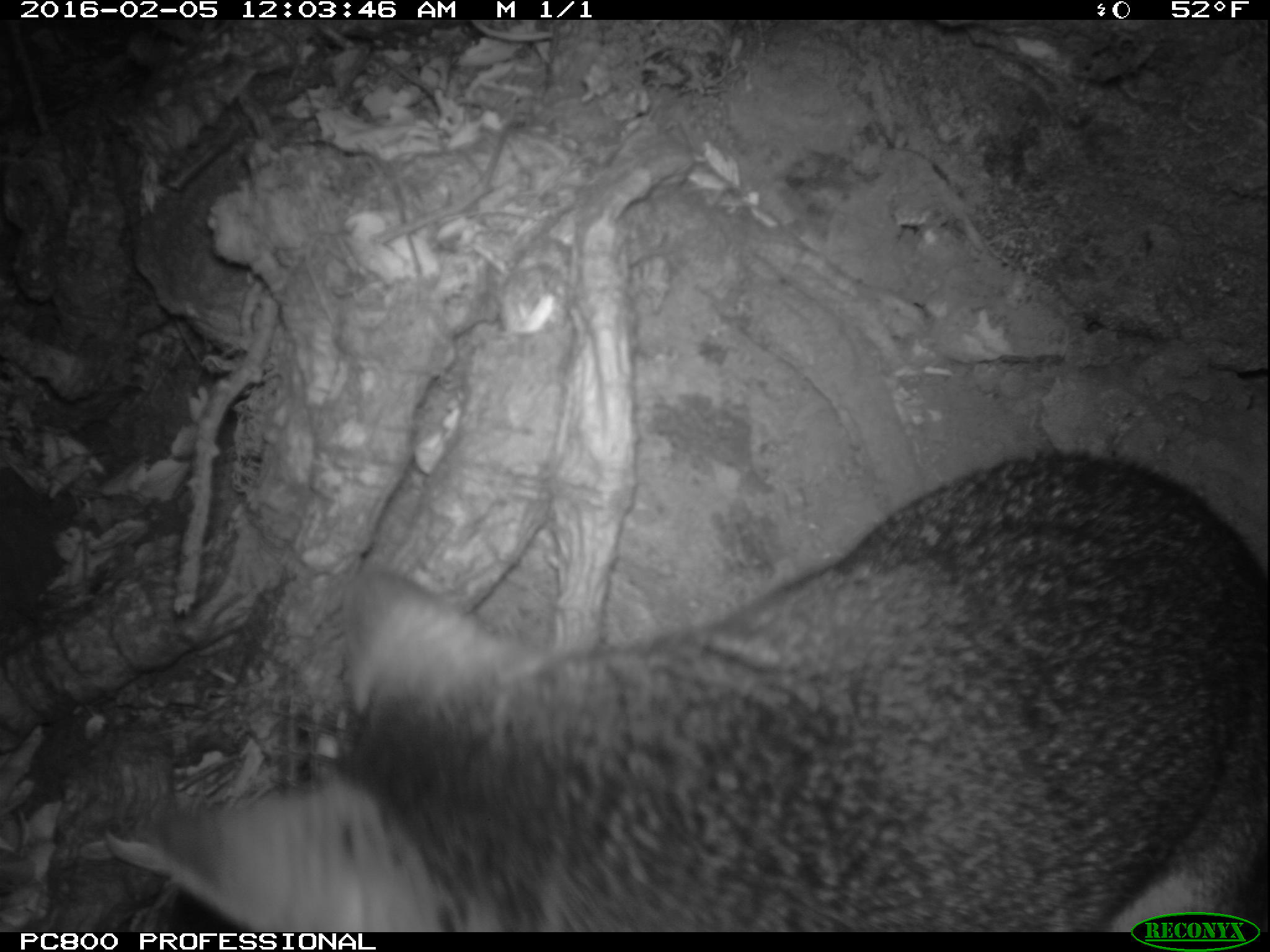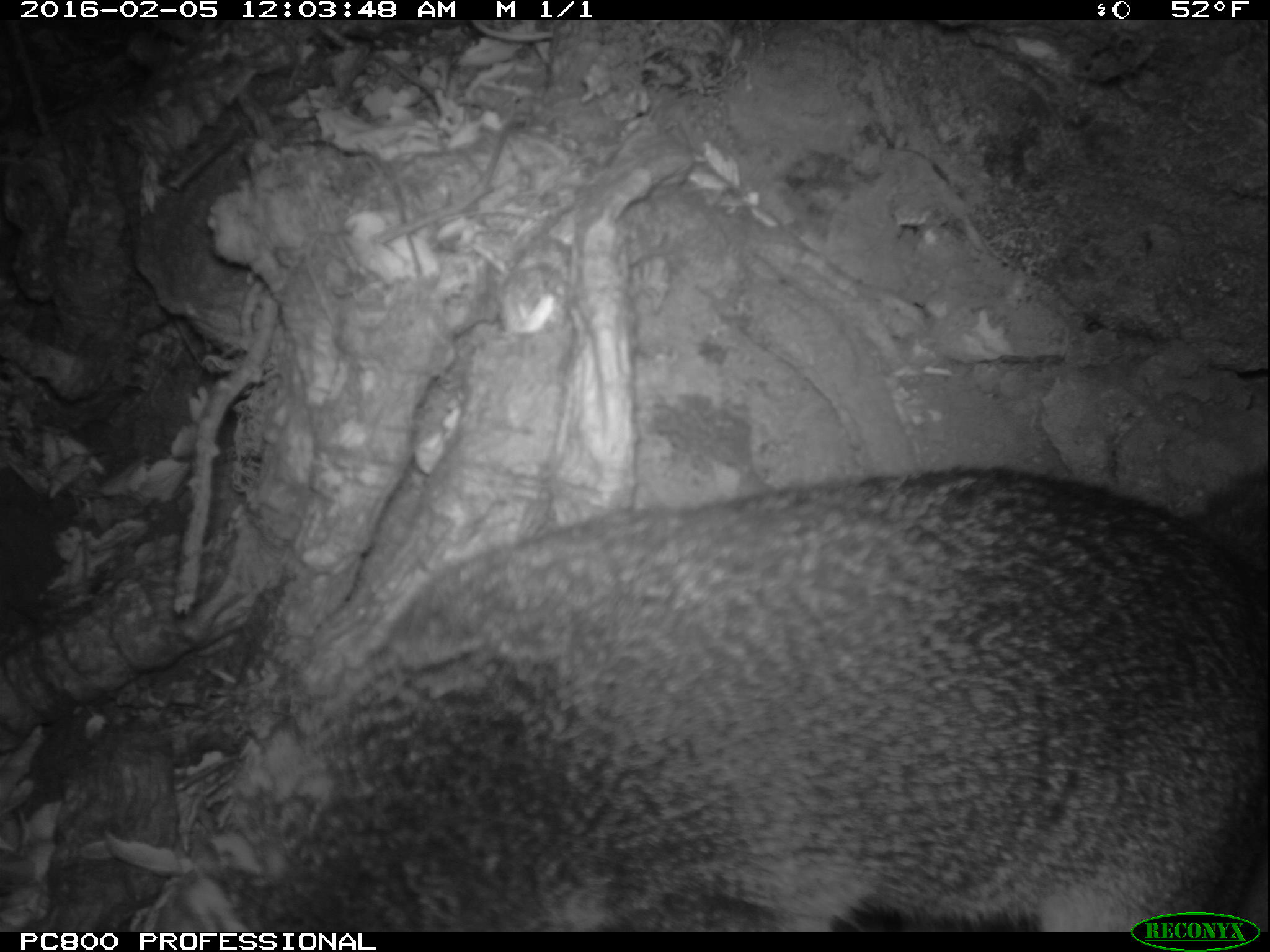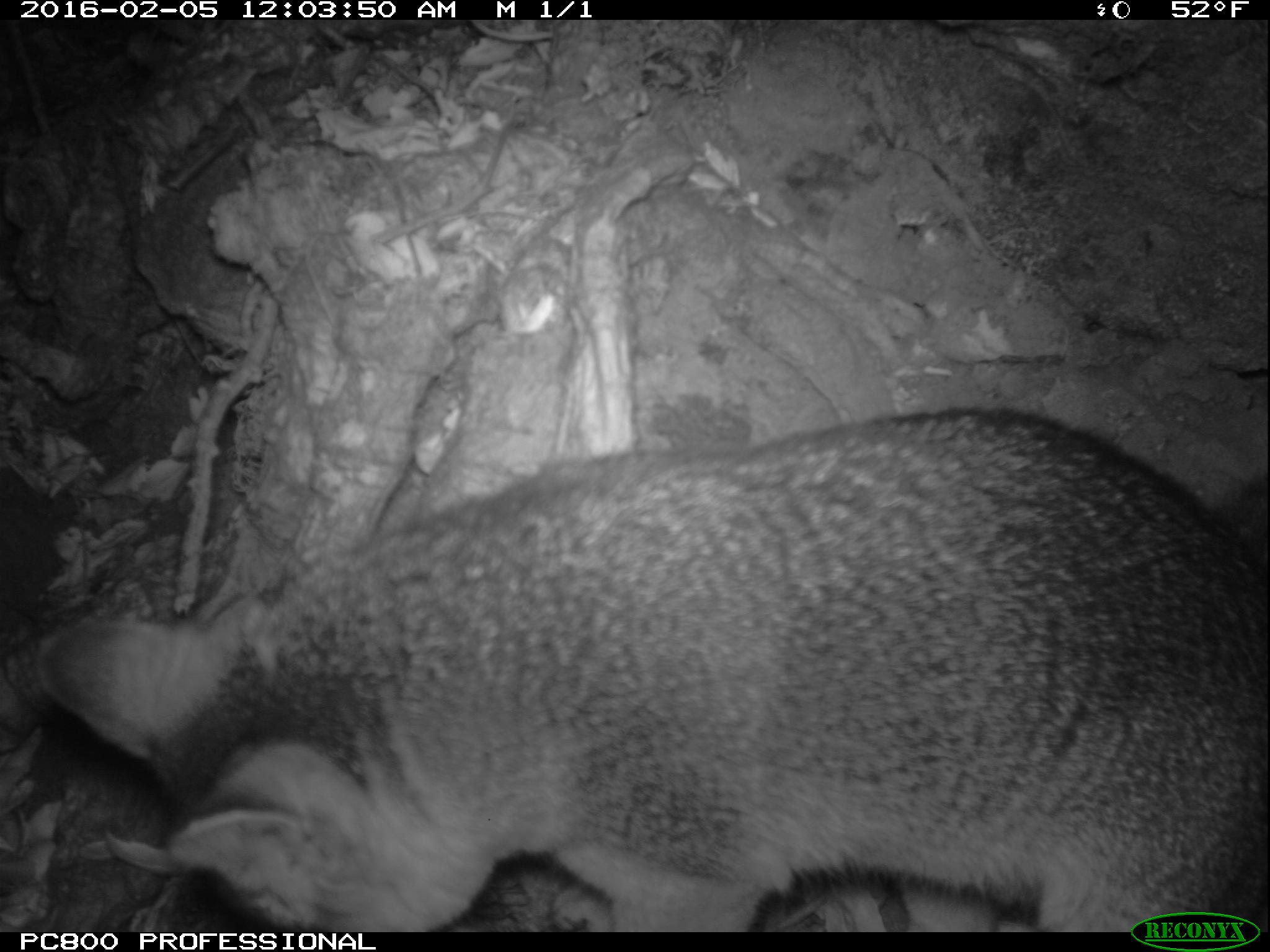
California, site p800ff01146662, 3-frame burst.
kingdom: Animalia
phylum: Chordata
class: Mammalia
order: Carnivora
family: Canidae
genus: Urocyon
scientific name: Urocyon littoralis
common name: island fox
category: fox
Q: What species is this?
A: Fox (island fox) (Urocyon littoralis).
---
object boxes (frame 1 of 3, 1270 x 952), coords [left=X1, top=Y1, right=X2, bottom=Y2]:
fox: [left=102, top=443, right=1269, bottom=930]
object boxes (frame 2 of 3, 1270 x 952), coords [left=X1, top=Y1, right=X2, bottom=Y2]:
fox: [left=144, top=464, right=1269, bottom=929]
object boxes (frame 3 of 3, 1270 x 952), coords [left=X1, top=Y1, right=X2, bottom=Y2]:
fox: [left=40, top=407, right=1269, bottom=932]